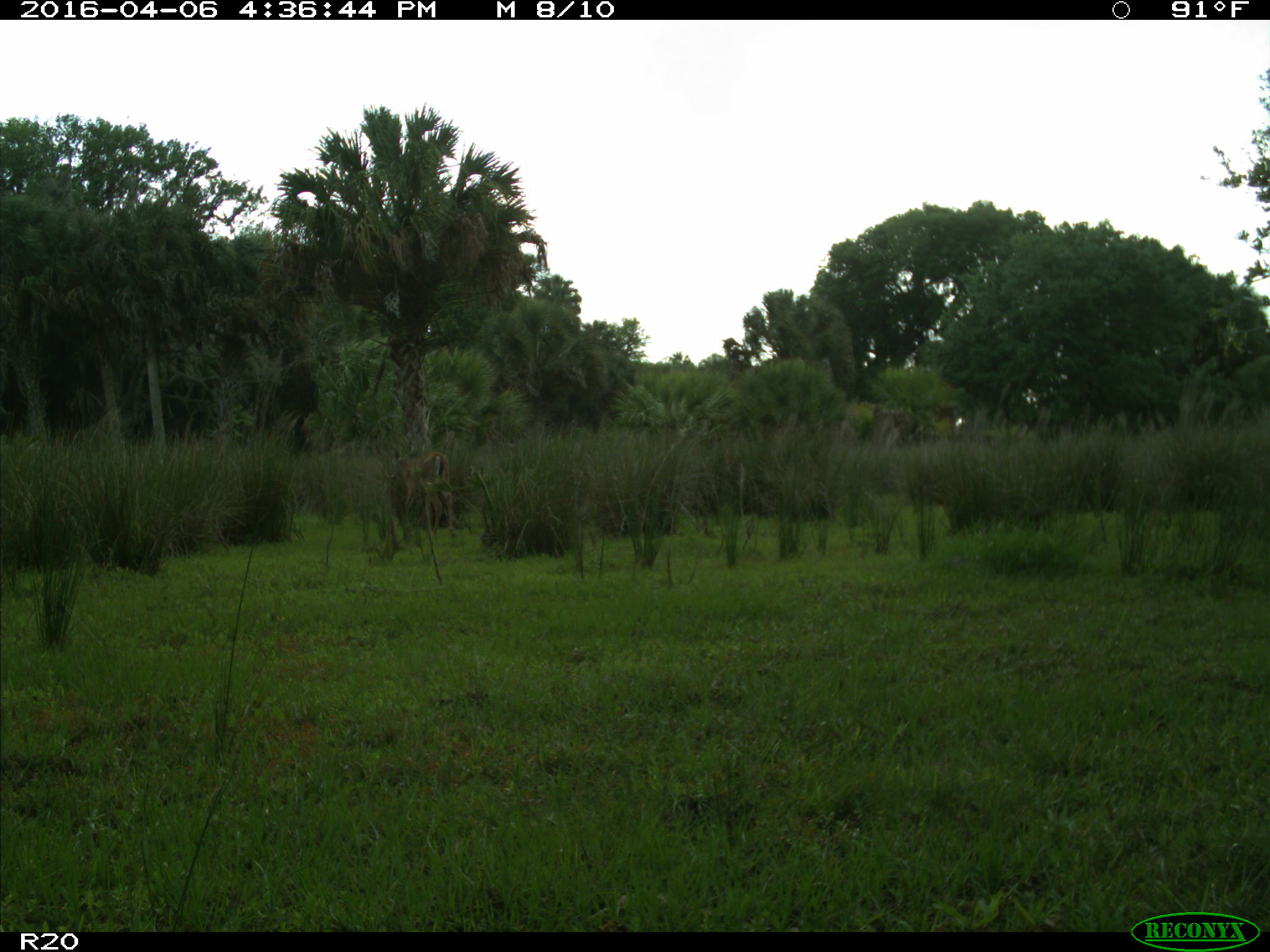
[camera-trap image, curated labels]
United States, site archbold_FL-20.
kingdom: Animalia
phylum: Chordata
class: Mammalia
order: Artiodactyla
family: Cervidae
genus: Odocoileus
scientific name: Odocoileus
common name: deer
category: unidentified deer